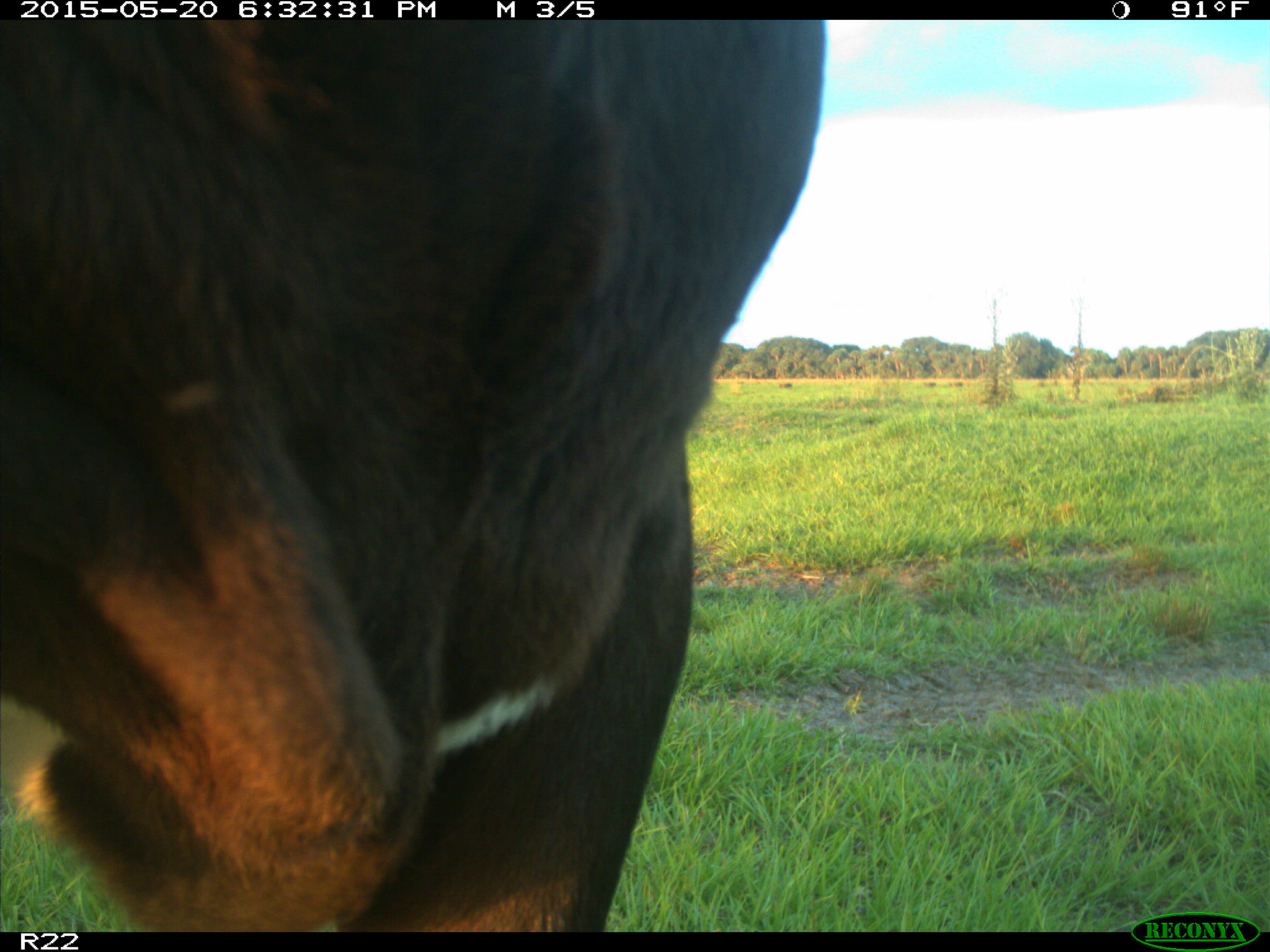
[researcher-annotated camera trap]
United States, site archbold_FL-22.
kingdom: Animalia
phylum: Chordata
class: Mammalia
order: Artiodactyla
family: Bovidae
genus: Bos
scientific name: Bos taurus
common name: domestic cow